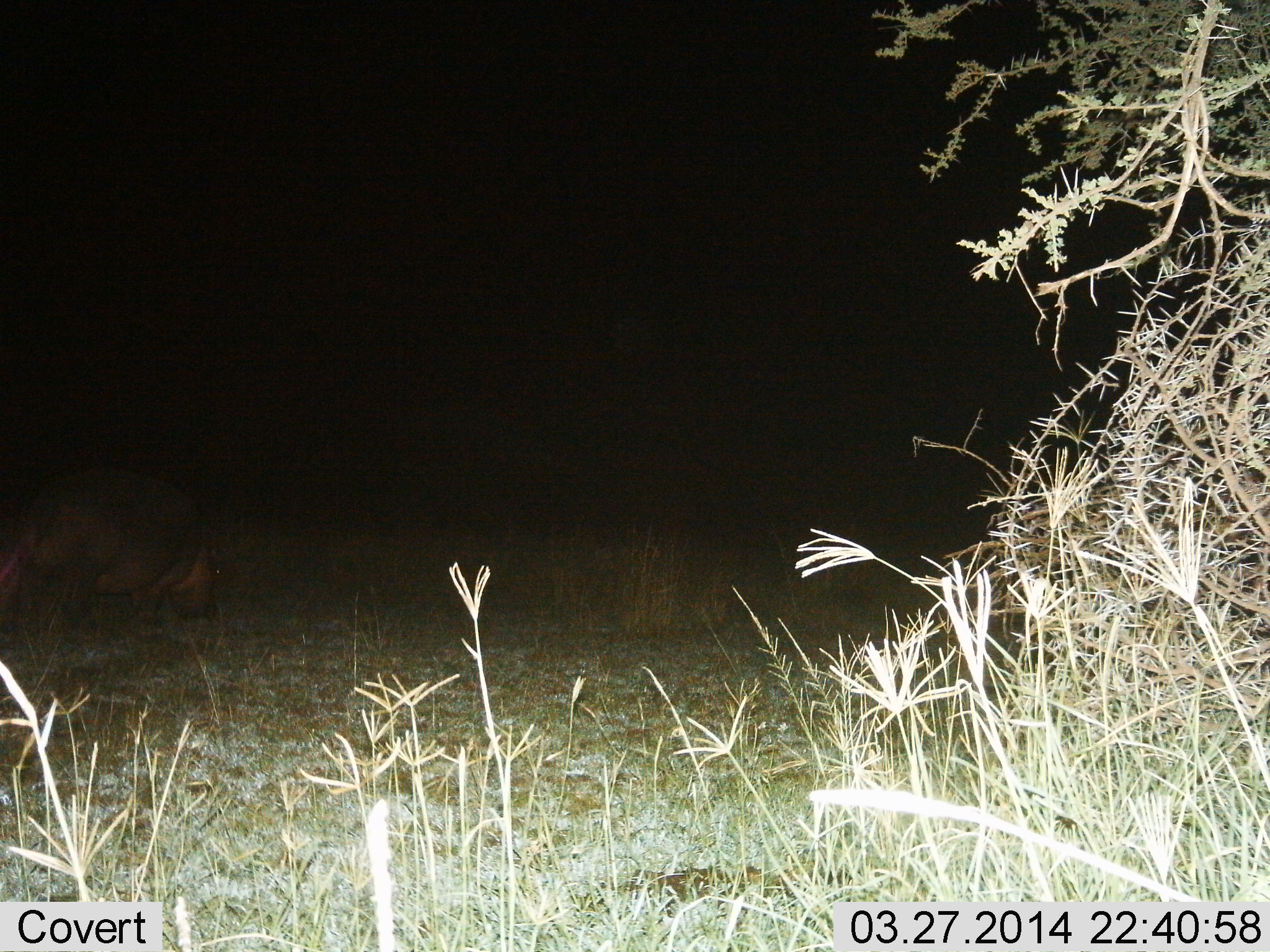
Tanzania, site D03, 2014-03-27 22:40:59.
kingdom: Animalia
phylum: Chordata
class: Mammalia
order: Artiodactyla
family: Hippopotamidae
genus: Hippopotamus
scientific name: Hippopotamus amphibius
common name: hippopotamus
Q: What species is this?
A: Hippopotamus (Hippopotamus amphibius).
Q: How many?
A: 1.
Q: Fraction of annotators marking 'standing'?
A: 10%.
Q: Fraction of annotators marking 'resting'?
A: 0%.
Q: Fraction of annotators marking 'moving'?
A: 20%.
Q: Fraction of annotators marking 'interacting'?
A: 0%.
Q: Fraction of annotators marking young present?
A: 0%.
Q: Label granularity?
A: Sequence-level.